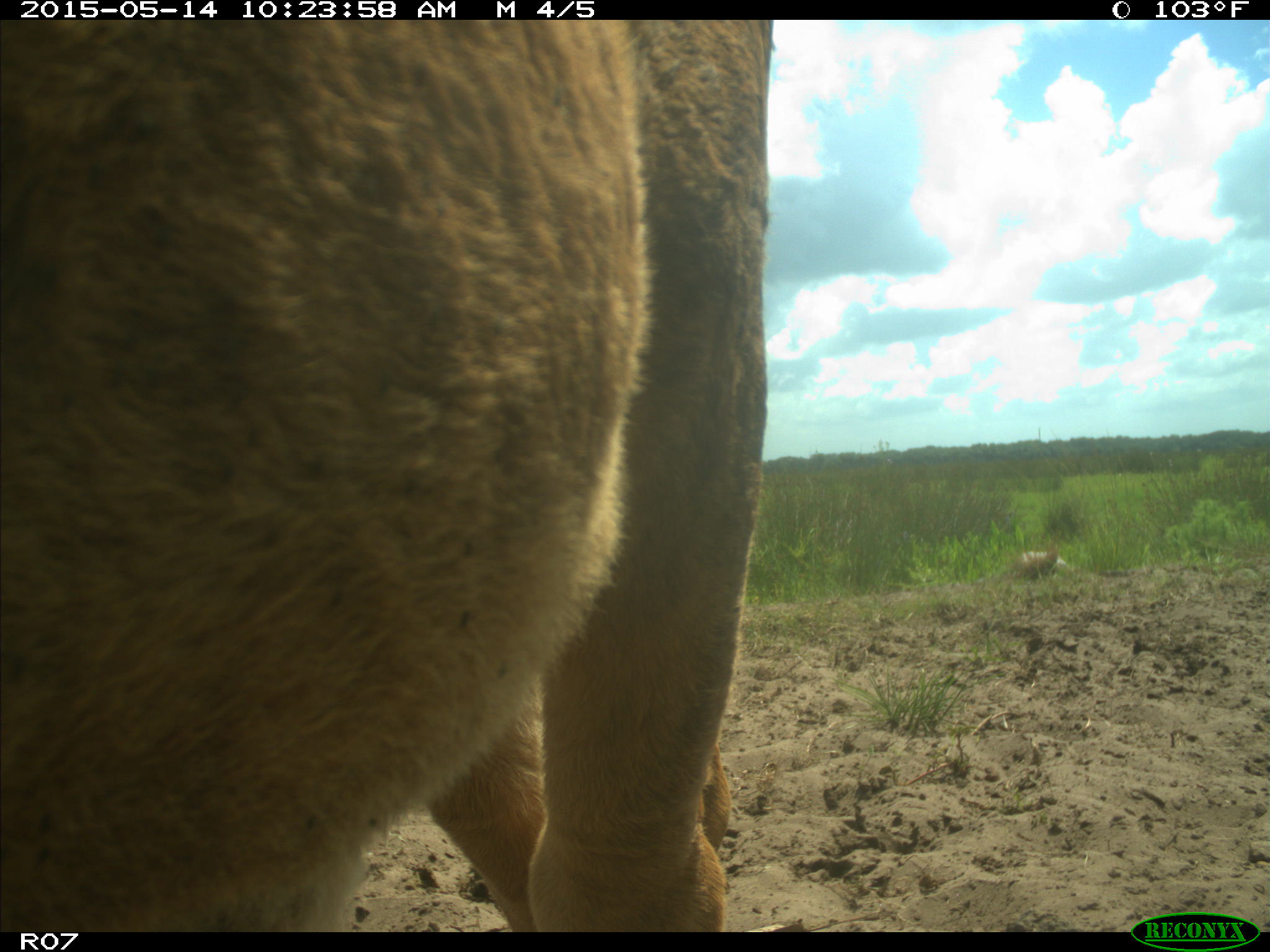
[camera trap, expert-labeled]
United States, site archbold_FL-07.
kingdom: Animalia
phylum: Chordata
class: Mammalia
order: Artiodactyla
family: Bovidae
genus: Bos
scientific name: Bos taurus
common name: domestic cow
Bos taurus (domestic cow).